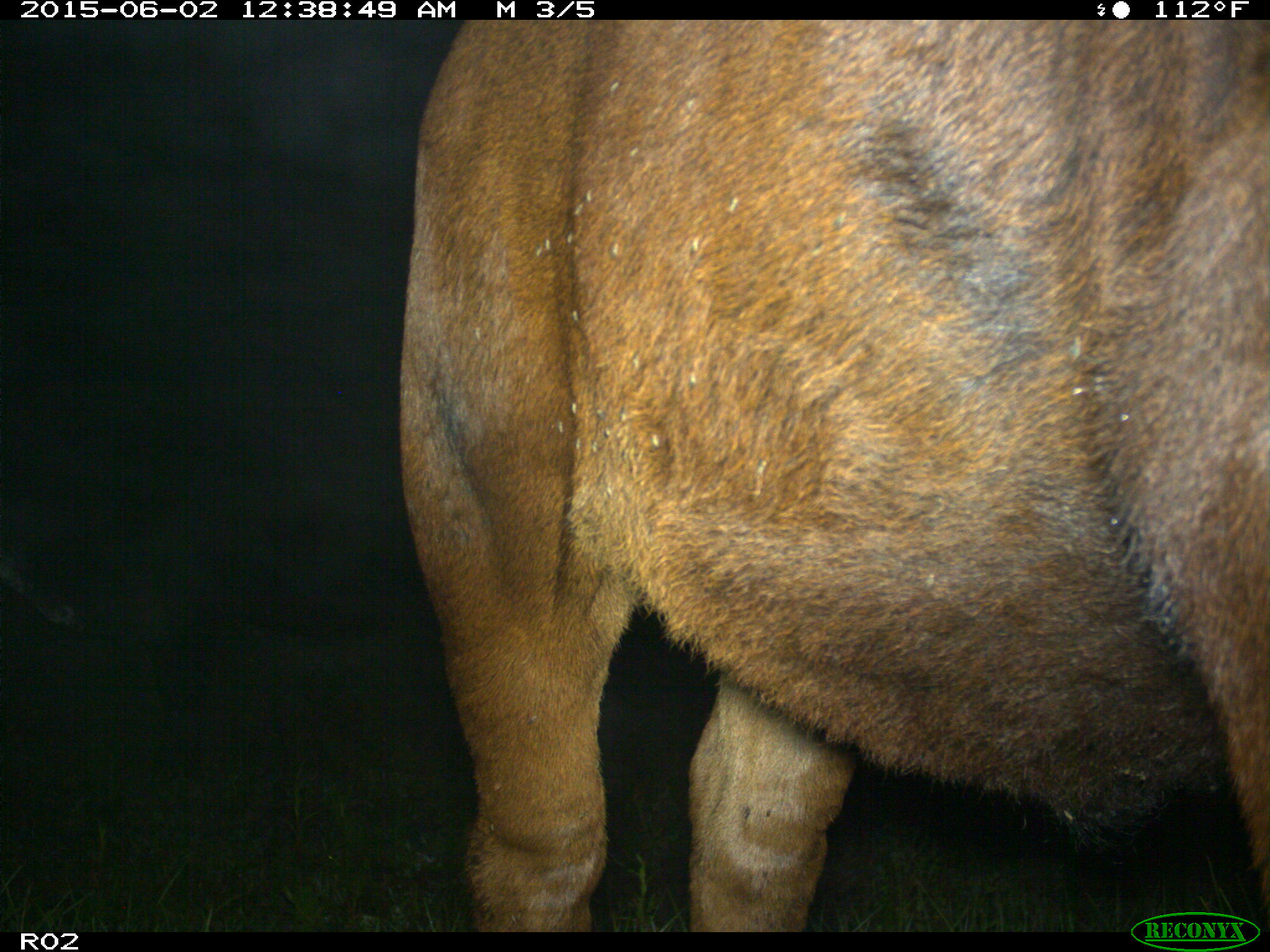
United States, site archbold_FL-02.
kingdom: Animalia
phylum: Chordata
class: Mammalia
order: Artiodactyla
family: Bovidae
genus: Bos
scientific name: Bos taurus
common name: domestic cow